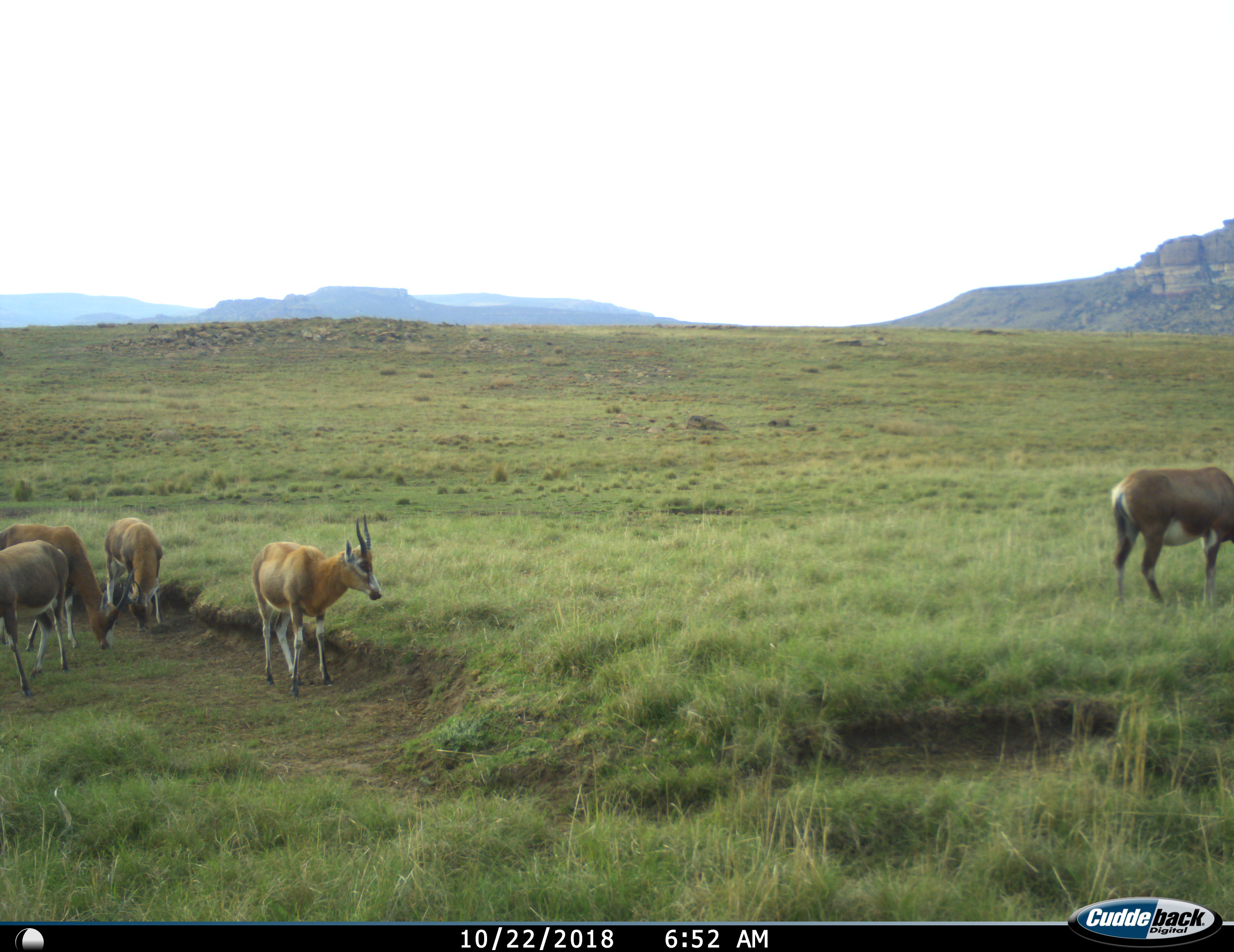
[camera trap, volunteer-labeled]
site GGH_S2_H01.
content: unidentified animal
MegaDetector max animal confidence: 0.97